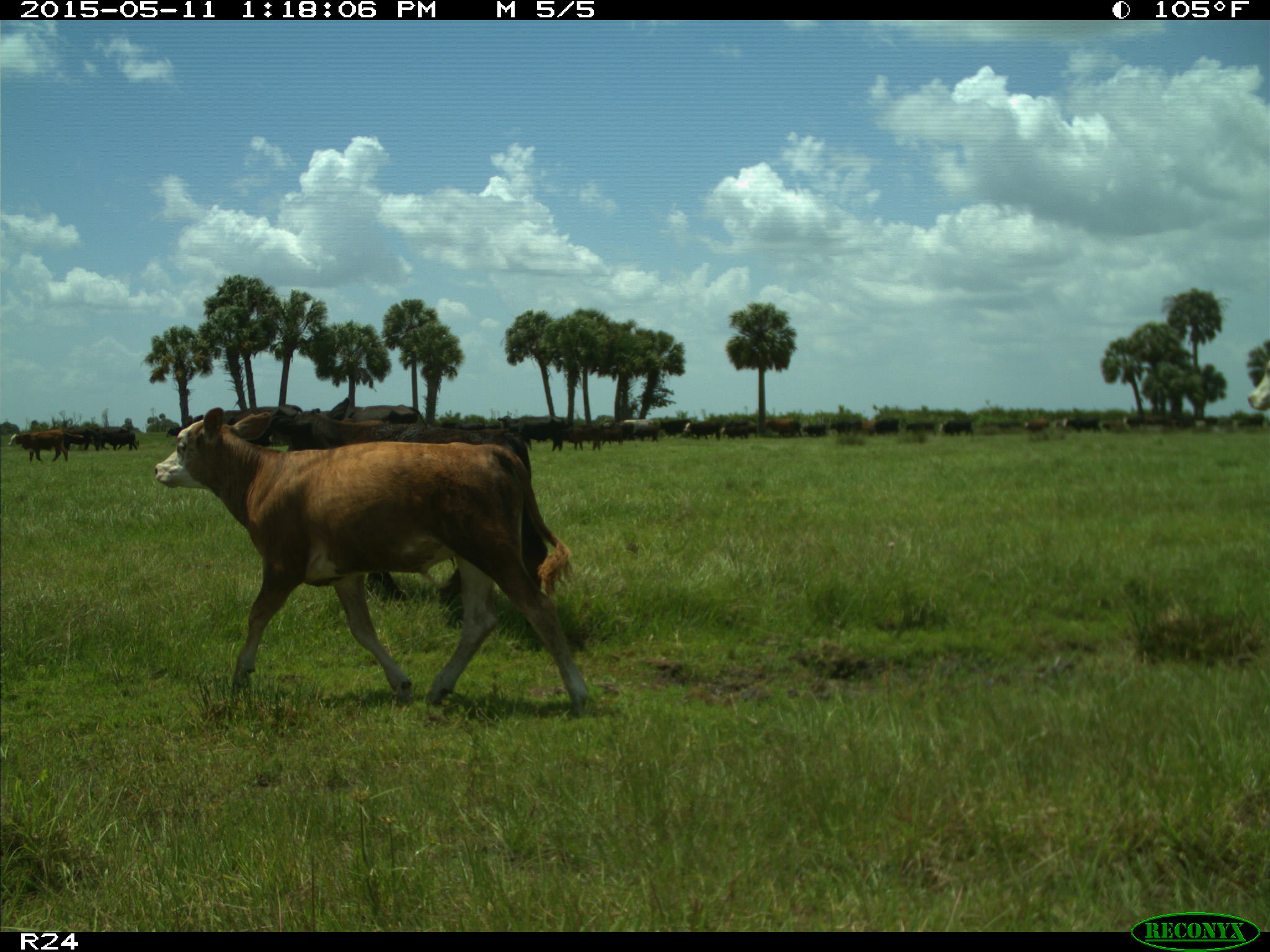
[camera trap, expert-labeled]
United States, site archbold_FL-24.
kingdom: Animalia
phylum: Chordata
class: Mammalia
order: Artiodactyla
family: Bovidae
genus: Bos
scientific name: Bos taurus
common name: domestic cow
Bos taurus (domestic cow).